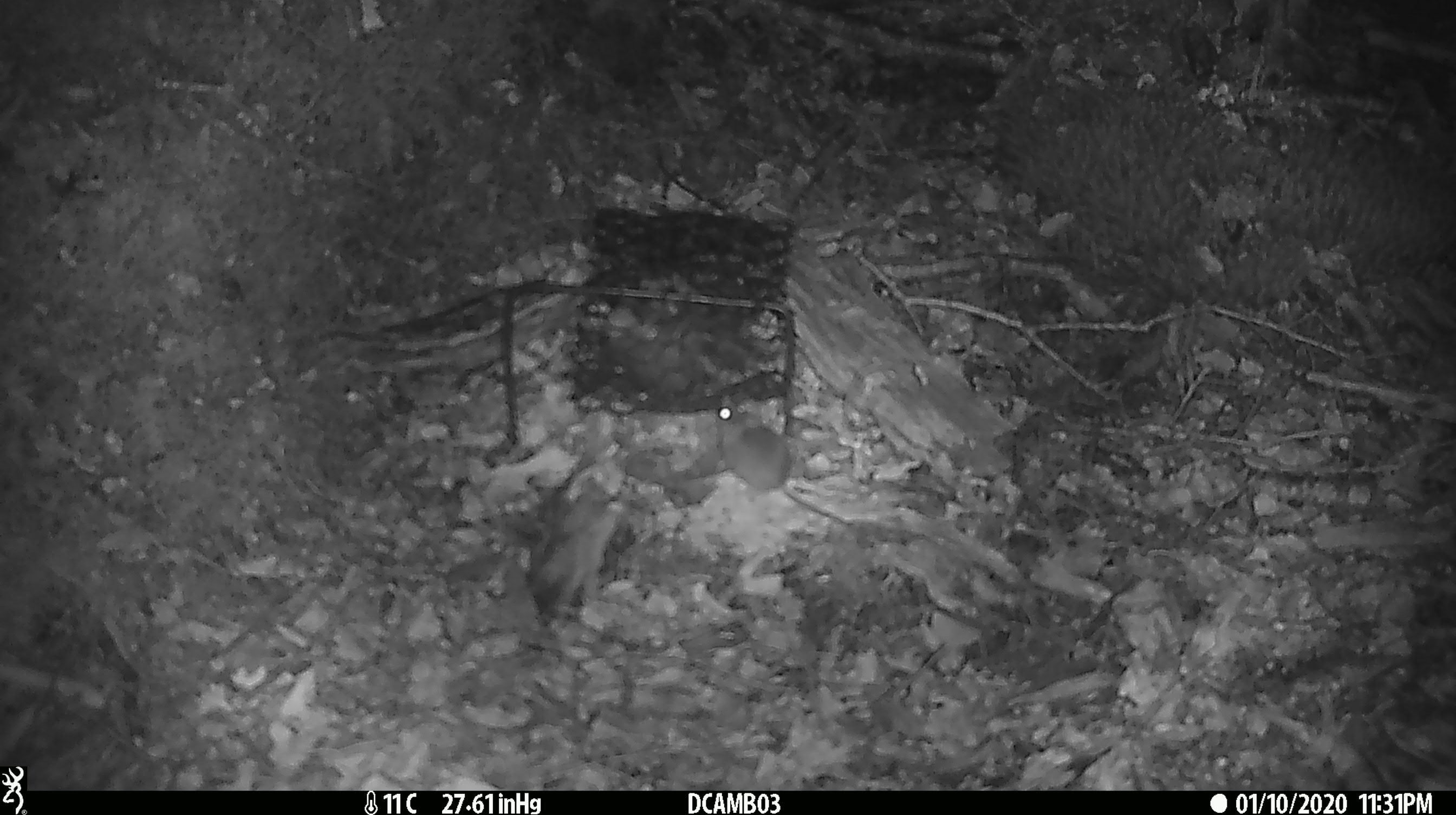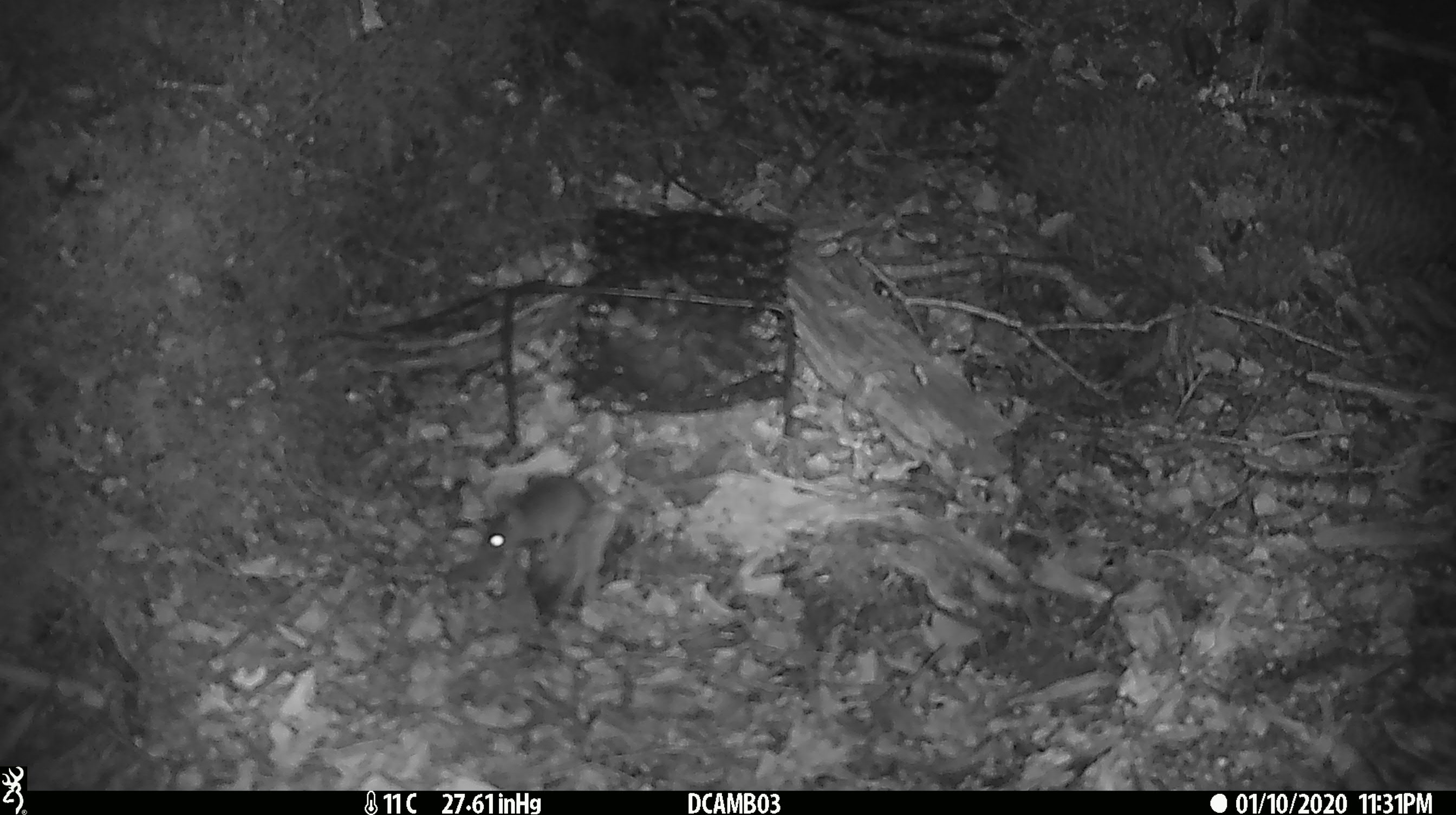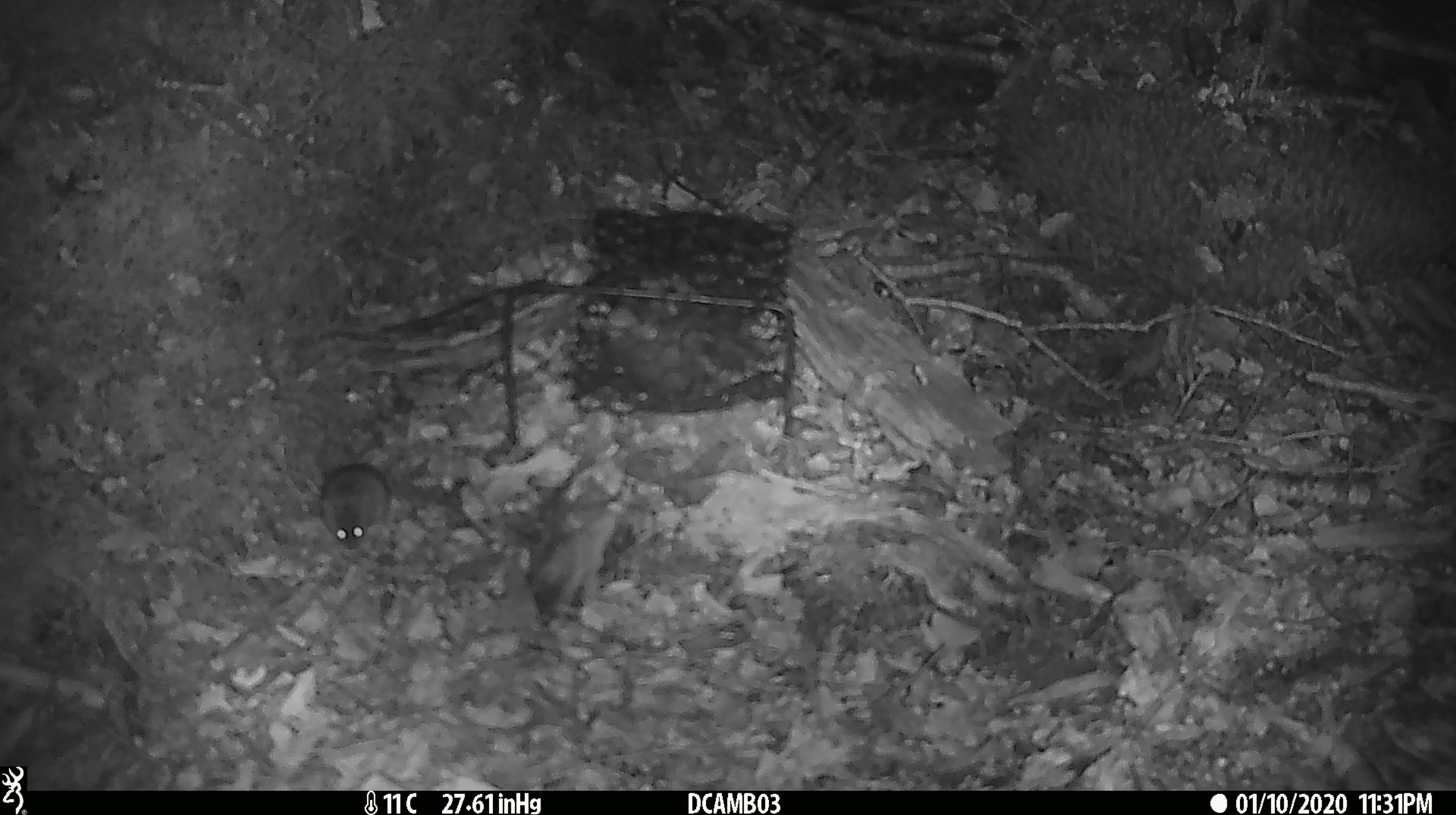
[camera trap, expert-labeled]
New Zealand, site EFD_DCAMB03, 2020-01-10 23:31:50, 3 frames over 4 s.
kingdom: Animalia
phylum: Chordata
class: Mammalia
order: Rodentia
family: Muridae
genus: Mus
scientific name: Mus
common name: mouse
Mouse (Mus).